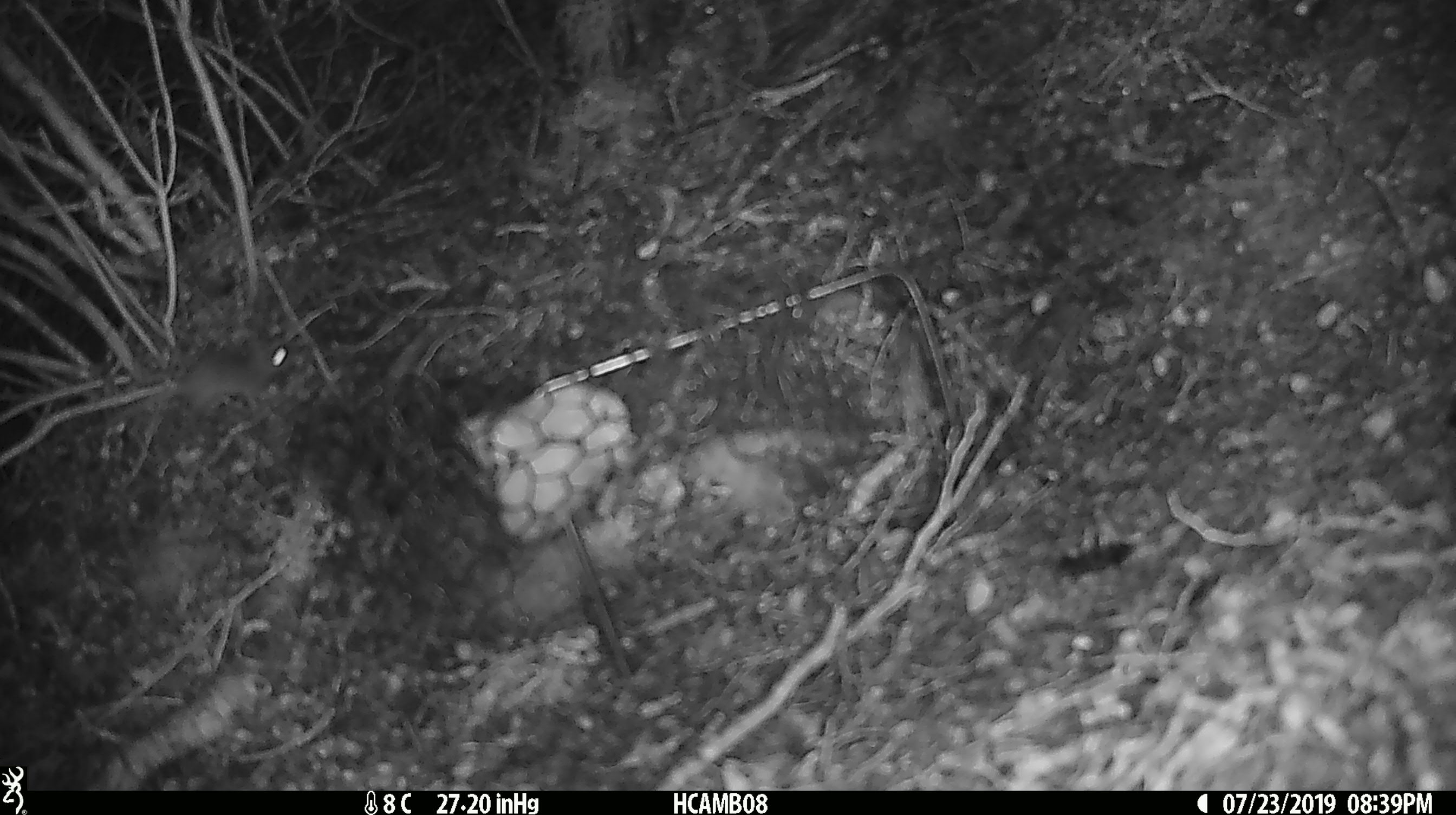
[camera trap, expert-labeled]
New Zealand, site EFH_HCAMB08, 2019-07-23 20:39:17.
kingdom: Animalia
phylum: Chordata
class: Mammalia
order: Rodentia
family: Muridae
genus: Mus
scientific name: Mus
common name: mouse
Mouse (Mus).